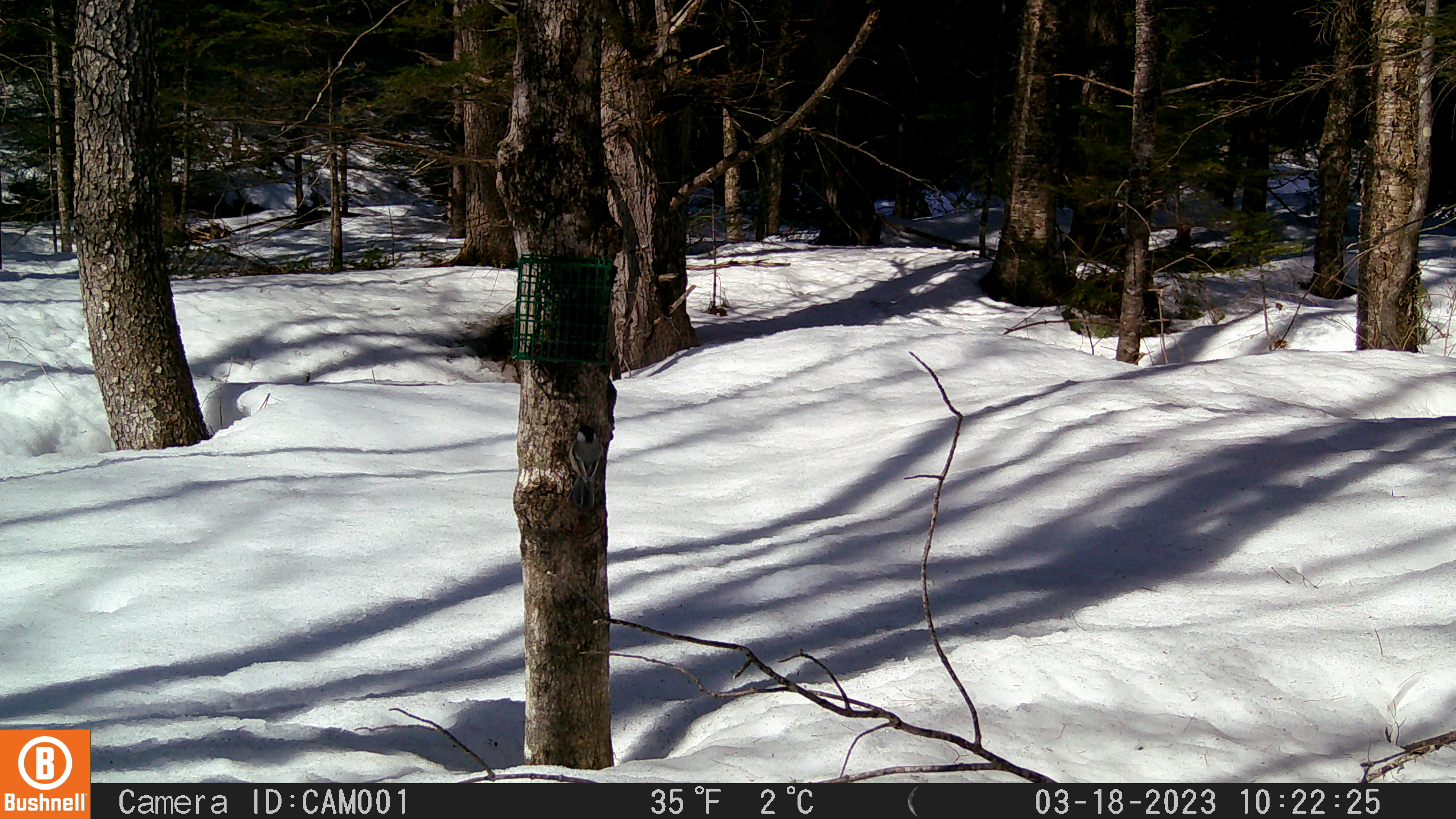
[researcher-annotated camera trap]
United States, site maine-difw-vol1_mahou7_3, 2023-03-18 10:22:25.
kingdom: Animalia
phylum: Chordata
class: Aves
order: Passeriformes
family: Paridae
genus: Poecile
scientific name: Poecile atricapillus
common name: black-capped chickadee